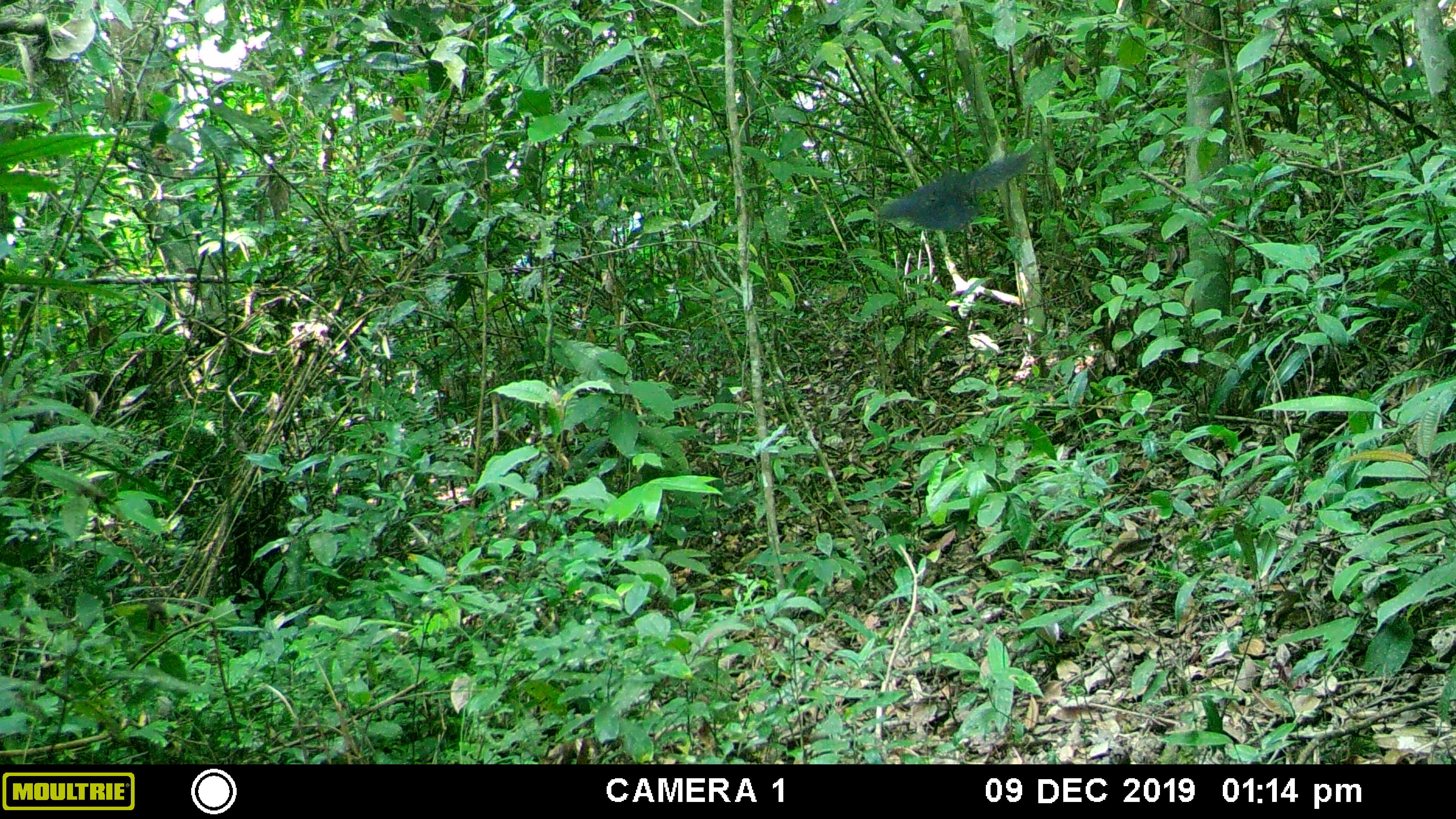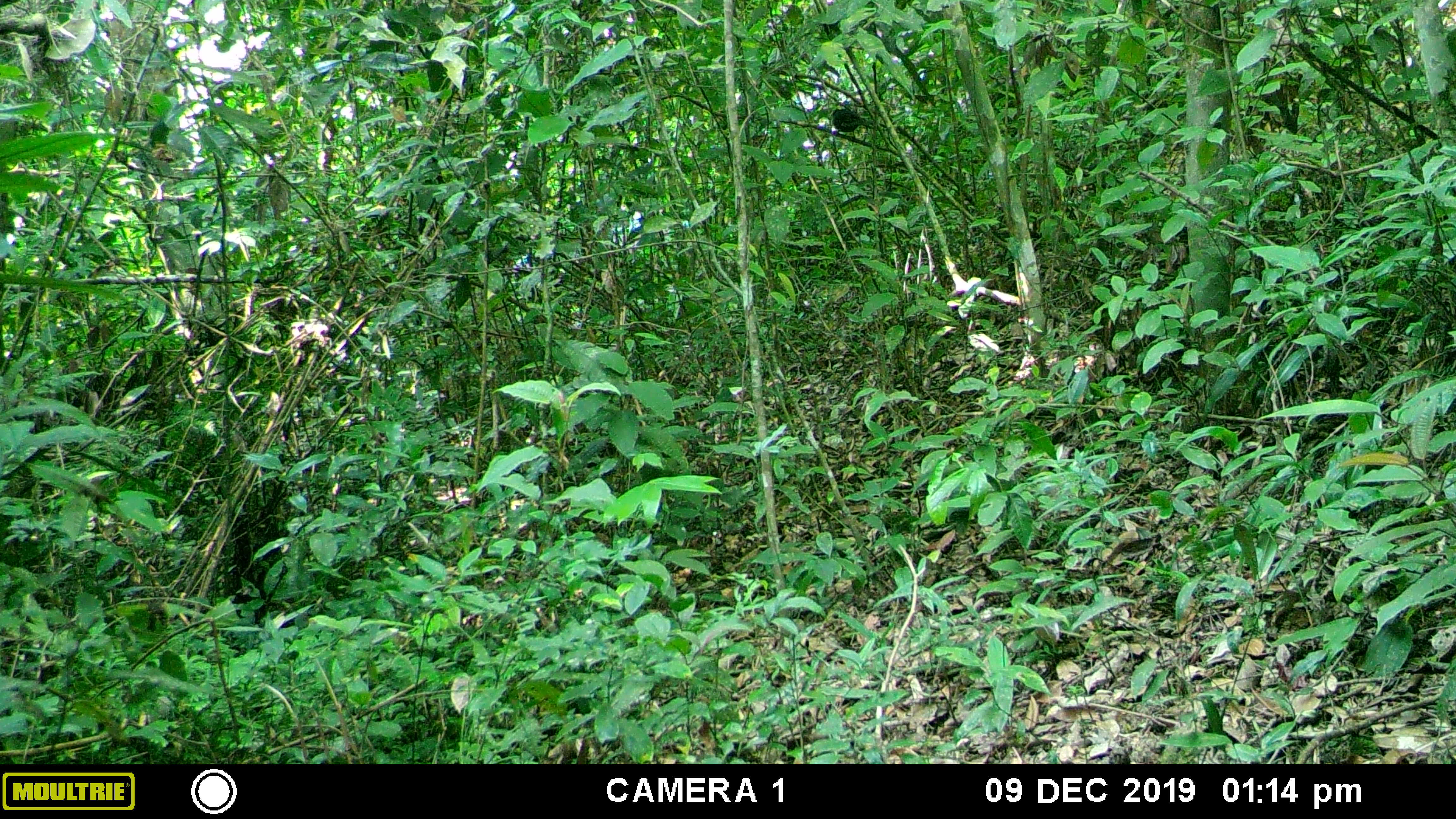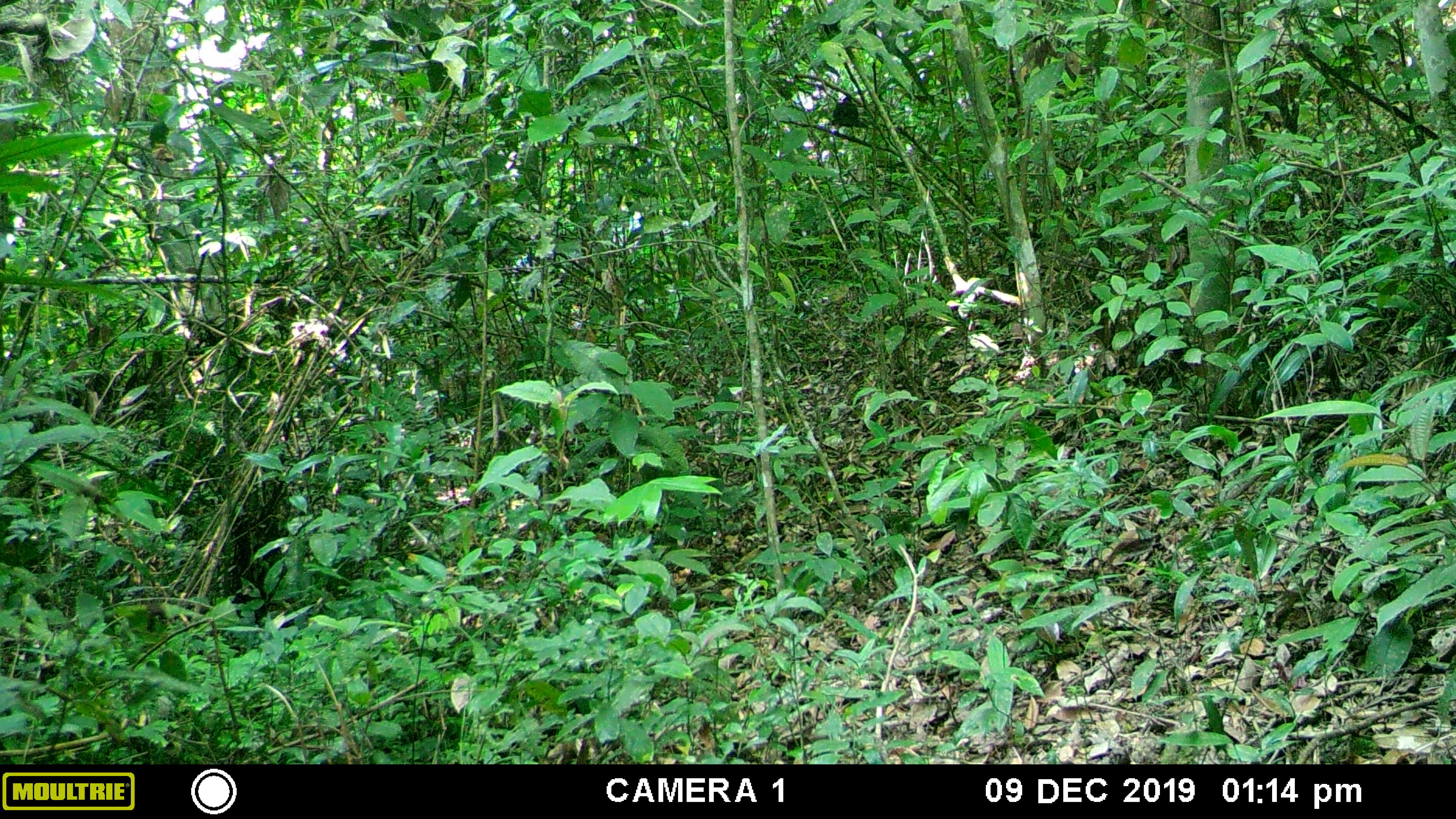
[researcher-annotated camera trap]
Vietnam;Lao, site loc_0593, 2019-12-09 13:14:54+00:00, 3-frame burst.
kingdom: Animalia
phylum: Chordata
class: Aves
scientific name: Aves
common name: bird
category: unidentified bird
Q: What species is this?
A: Unidentified bird (bird) (Aves).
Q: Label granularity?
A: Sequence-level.